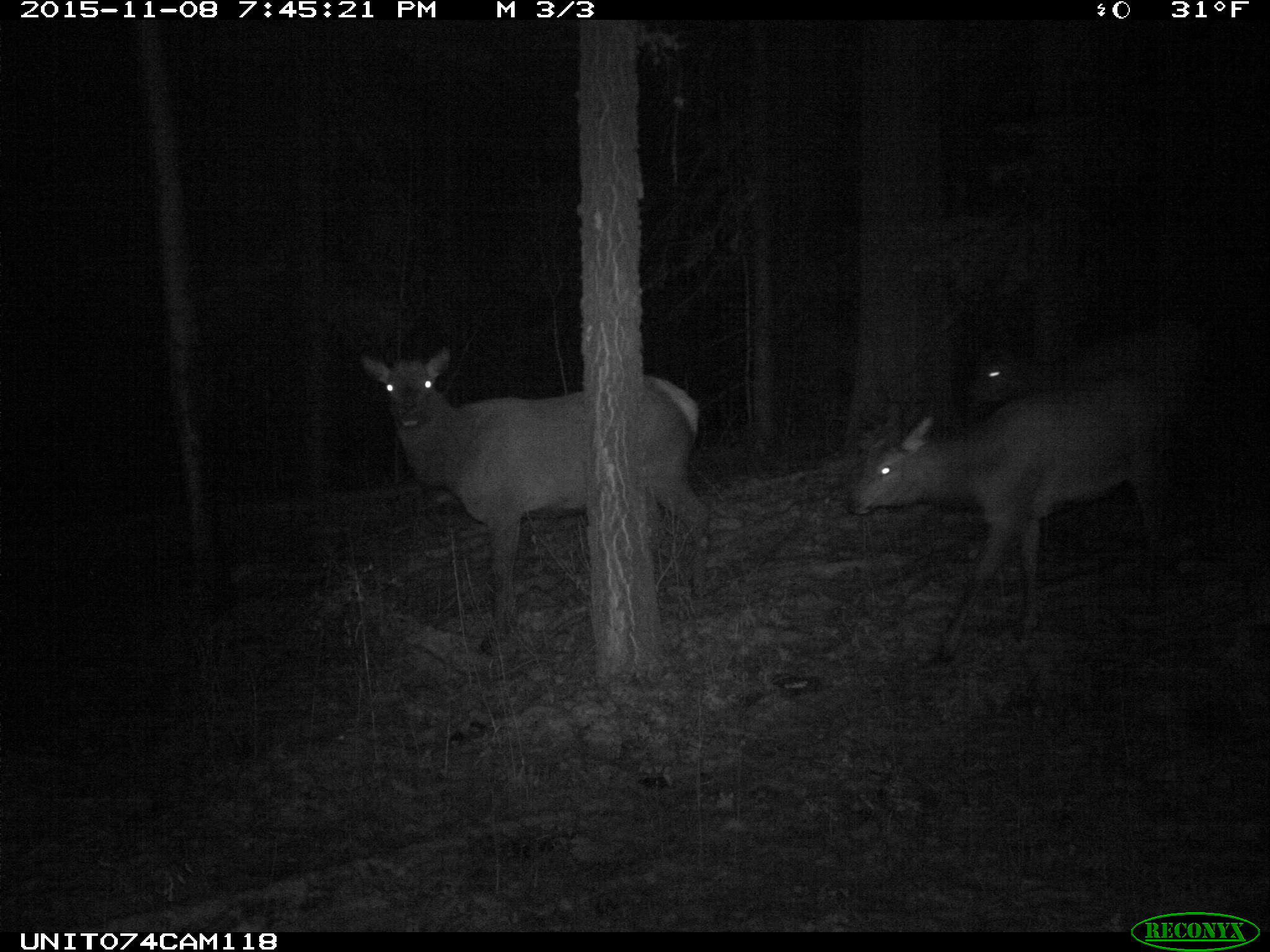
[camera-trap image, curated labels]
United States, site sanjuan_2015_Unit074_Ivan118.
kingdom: Animalia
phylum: Chordata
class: Mammalia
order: Artiodactyla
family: Cervidae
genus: Cervus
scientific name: Cervus elaphus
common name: red deer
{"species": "Cervus elaphus (red deer)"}